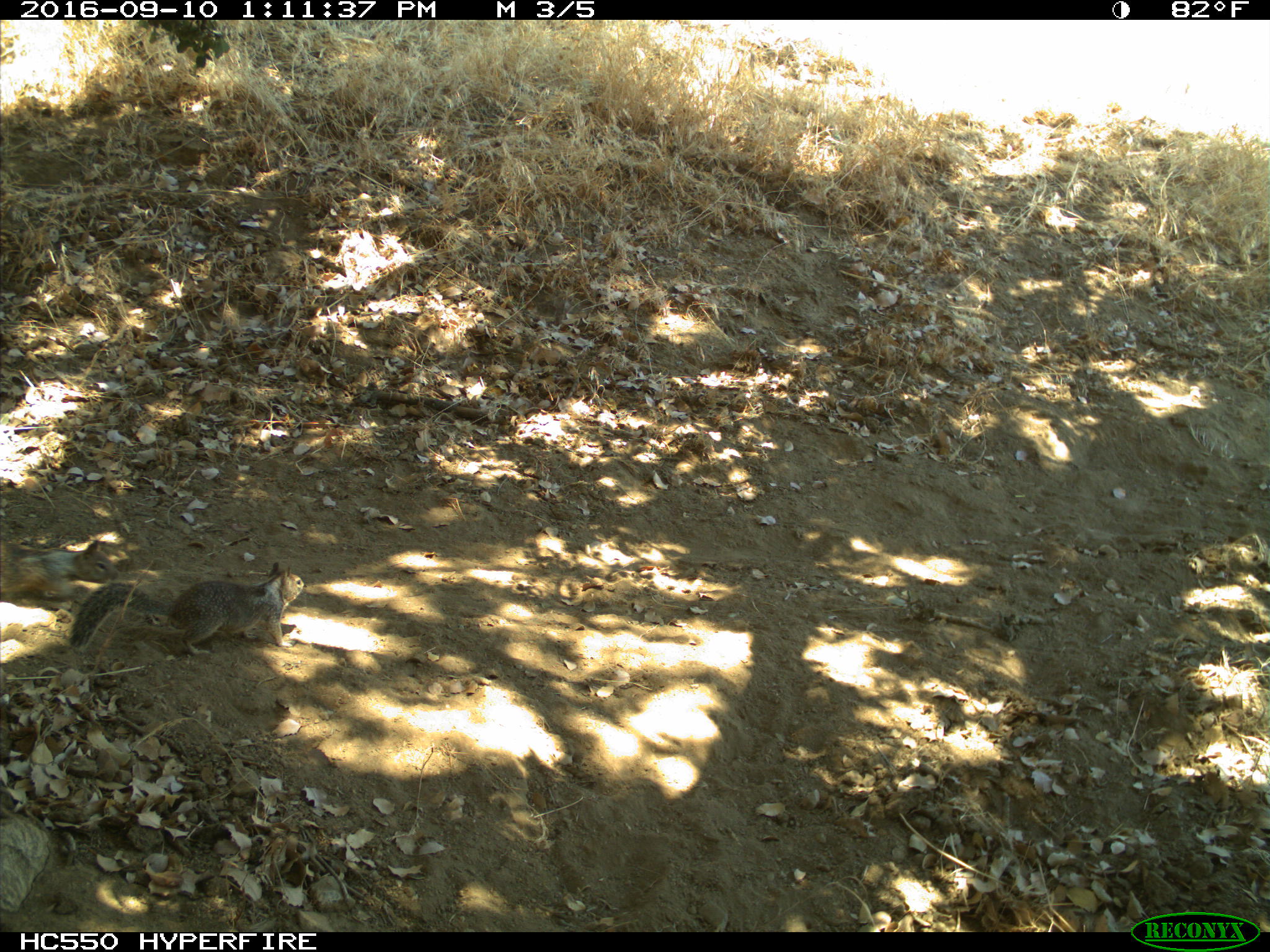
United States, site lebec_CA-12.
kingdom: Animalia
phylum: Chordata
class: Mammalia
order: Rodentia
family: Sciuridae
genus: Otospermophilus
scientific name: Otospermophilus beecheyi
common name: california ground squirrel